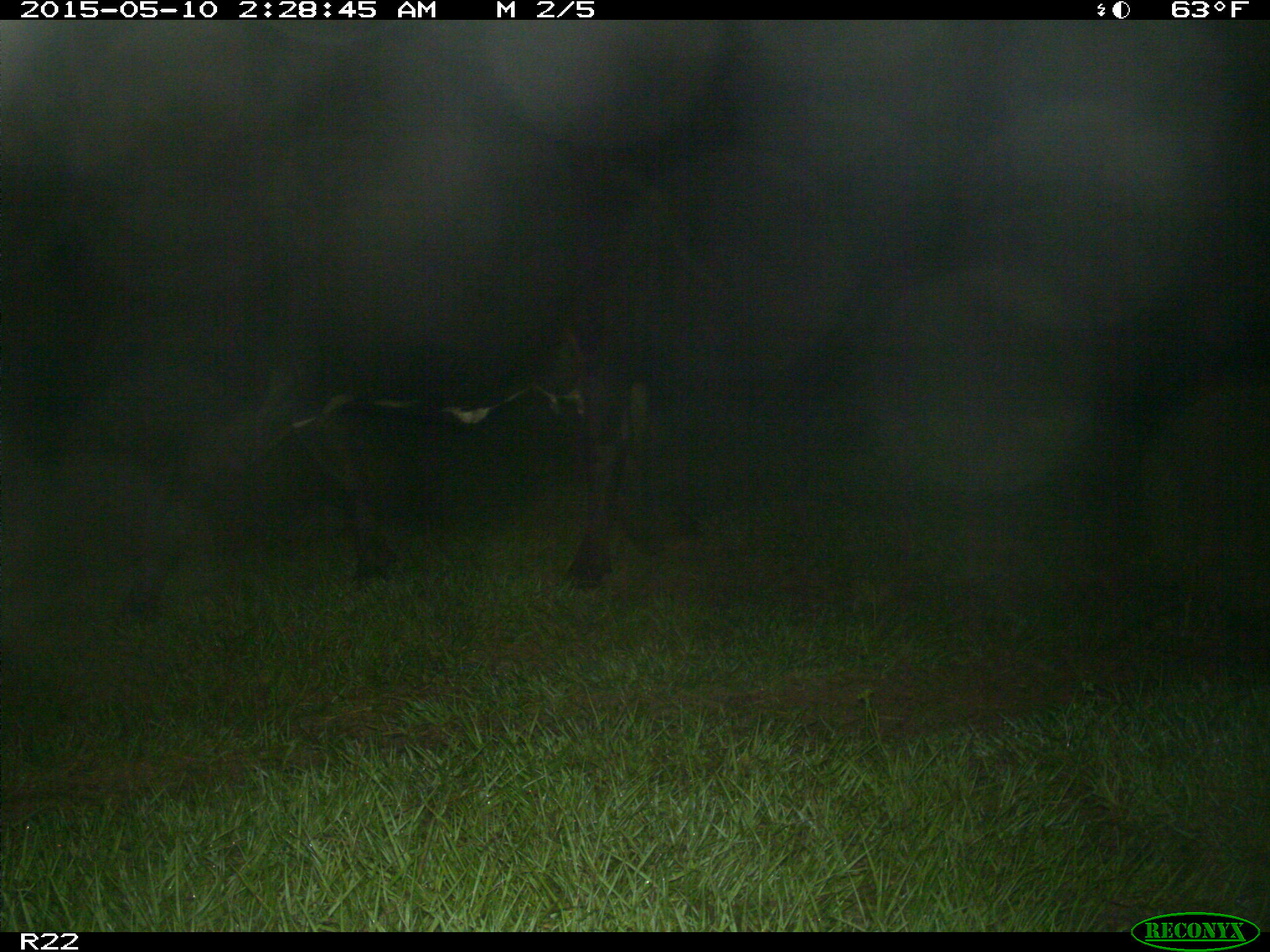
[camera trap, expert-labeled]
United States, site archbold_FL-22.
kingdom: Animalia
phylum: Chordata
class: Mammalia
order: Artiodactyla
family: Bovidae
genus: Bos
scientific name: Bos taurus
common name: domestic cow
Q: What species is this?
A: Bos taurus (domestic cow).